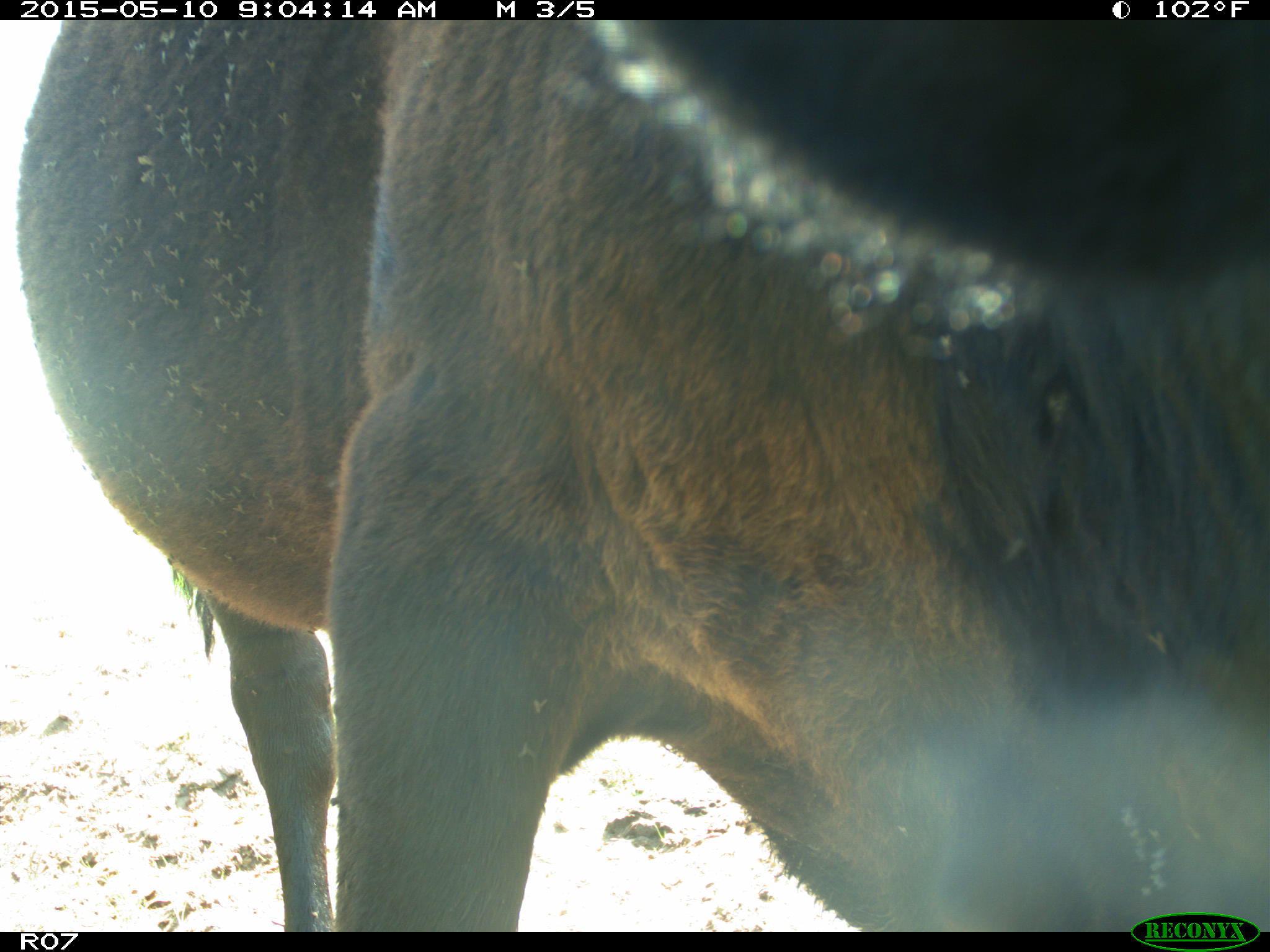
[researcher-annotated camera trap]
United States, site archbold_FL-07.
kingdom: Animalia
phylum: Chordata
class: Mammalia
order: Artiodactyla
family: Bovidae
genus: Bos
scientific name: Bos taurus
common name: domestic cow